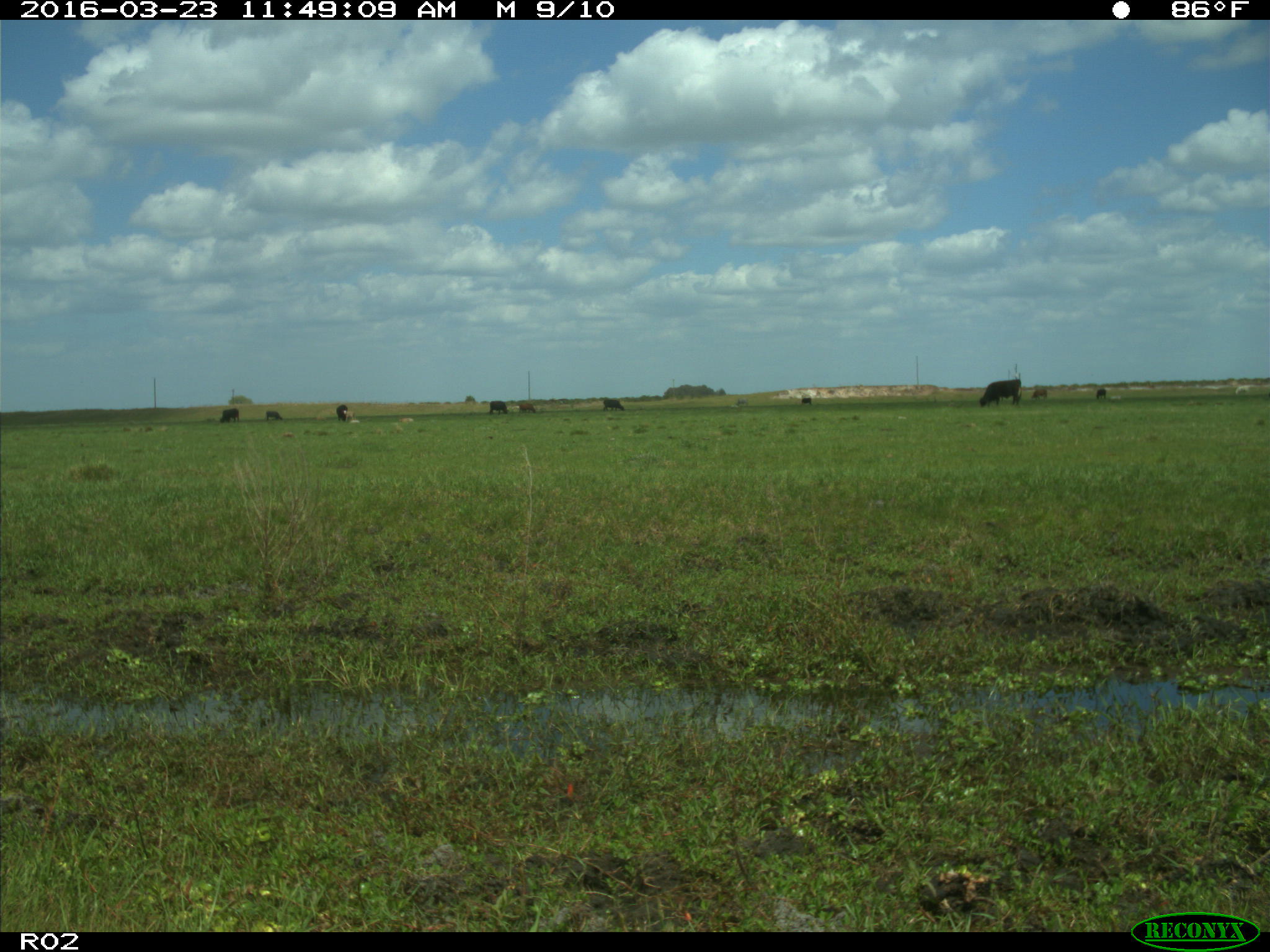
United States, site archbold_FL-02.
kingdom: Animalia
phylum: Chordata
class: Mammalia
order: Artiodactyla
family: Bovidae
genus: Bos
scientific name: Bos taurus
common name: domestic cow